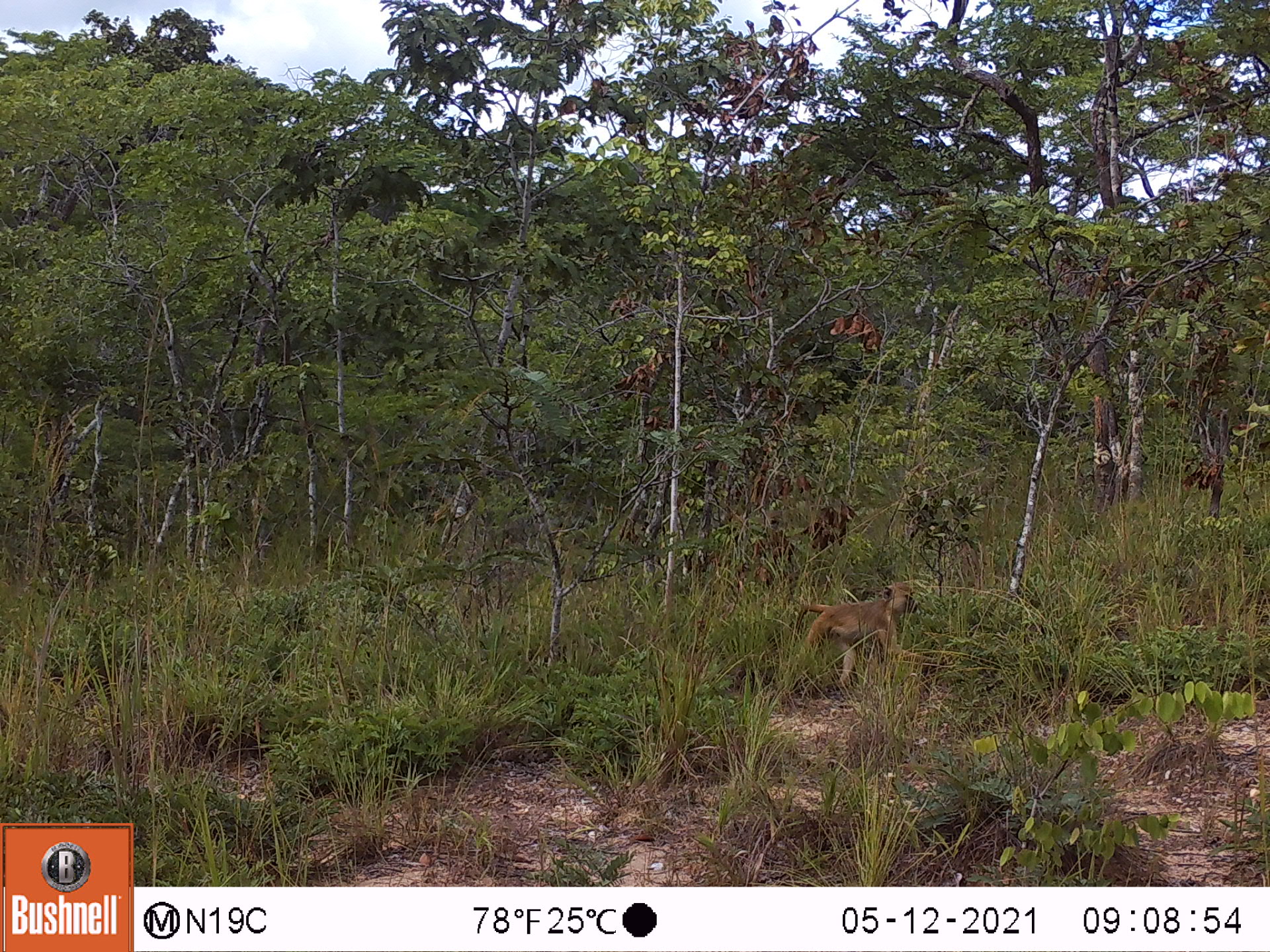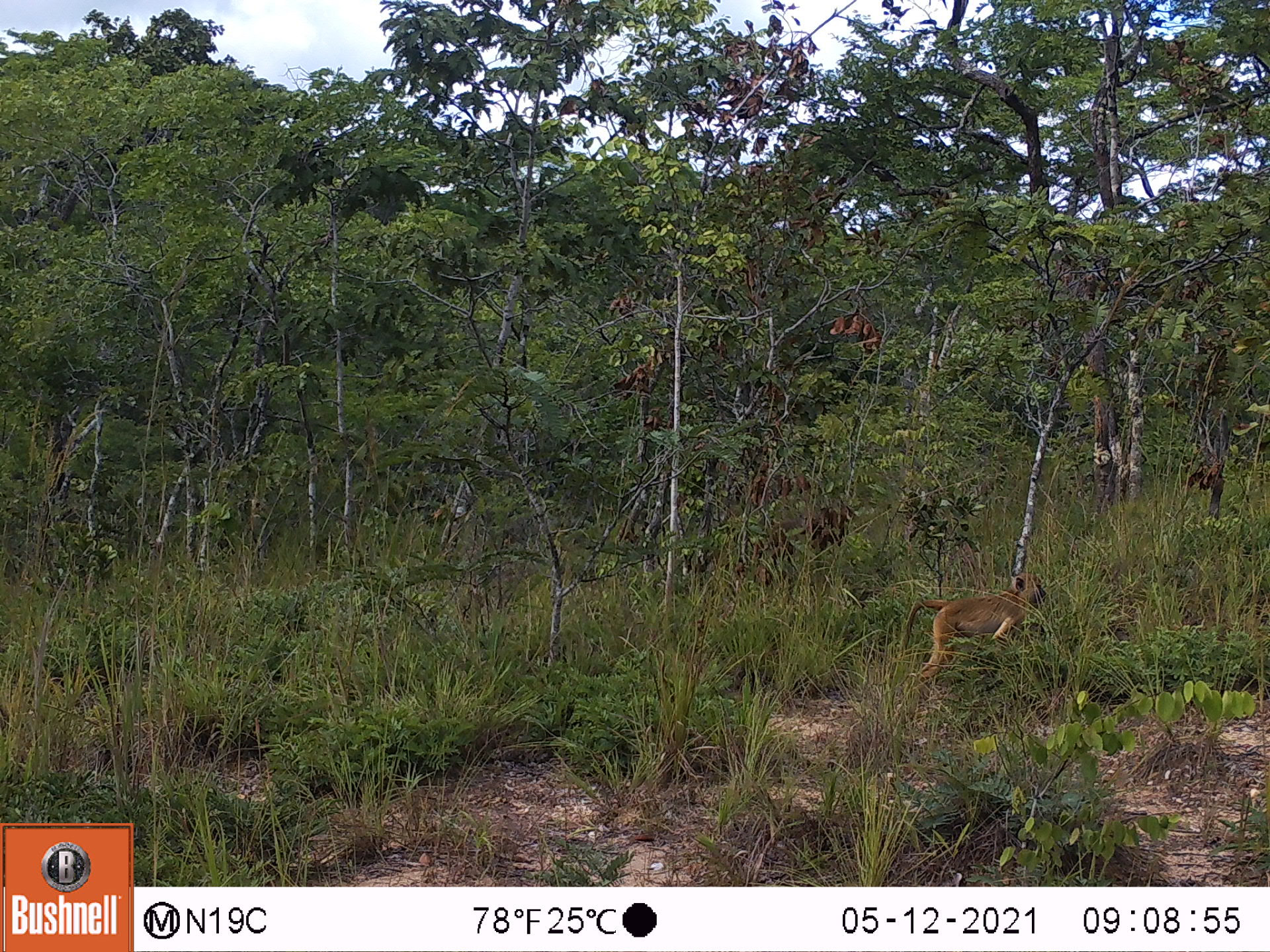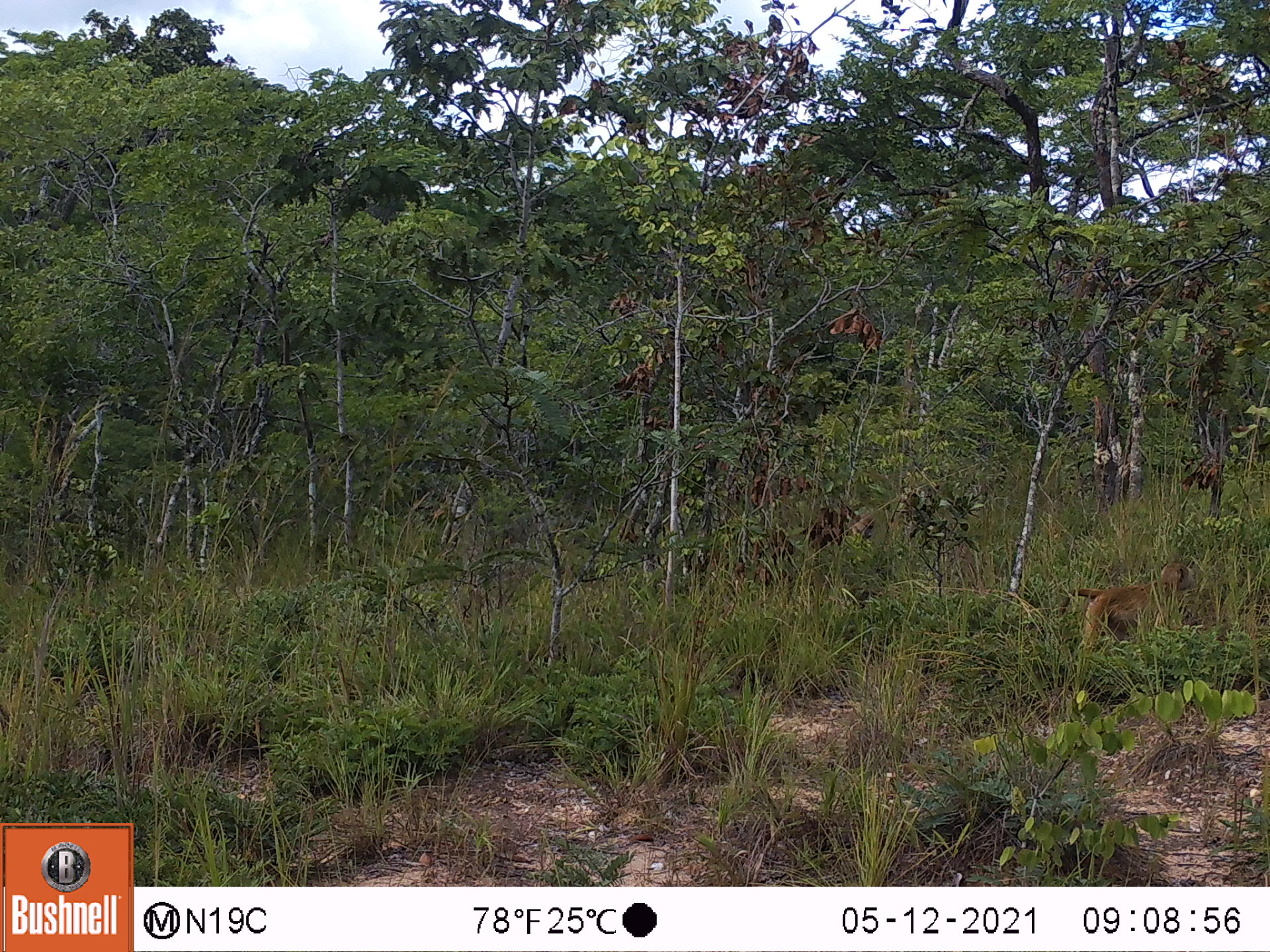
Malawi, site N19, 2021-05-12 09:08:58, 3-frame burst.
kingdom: Animalia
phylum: Chordata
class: Mammalia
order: Primates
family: Cercopithecidae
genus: Papio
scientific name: Papio cynocephalus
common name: yellow baboon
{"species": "yellow baboon (Papio cynocephalus)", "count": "1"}